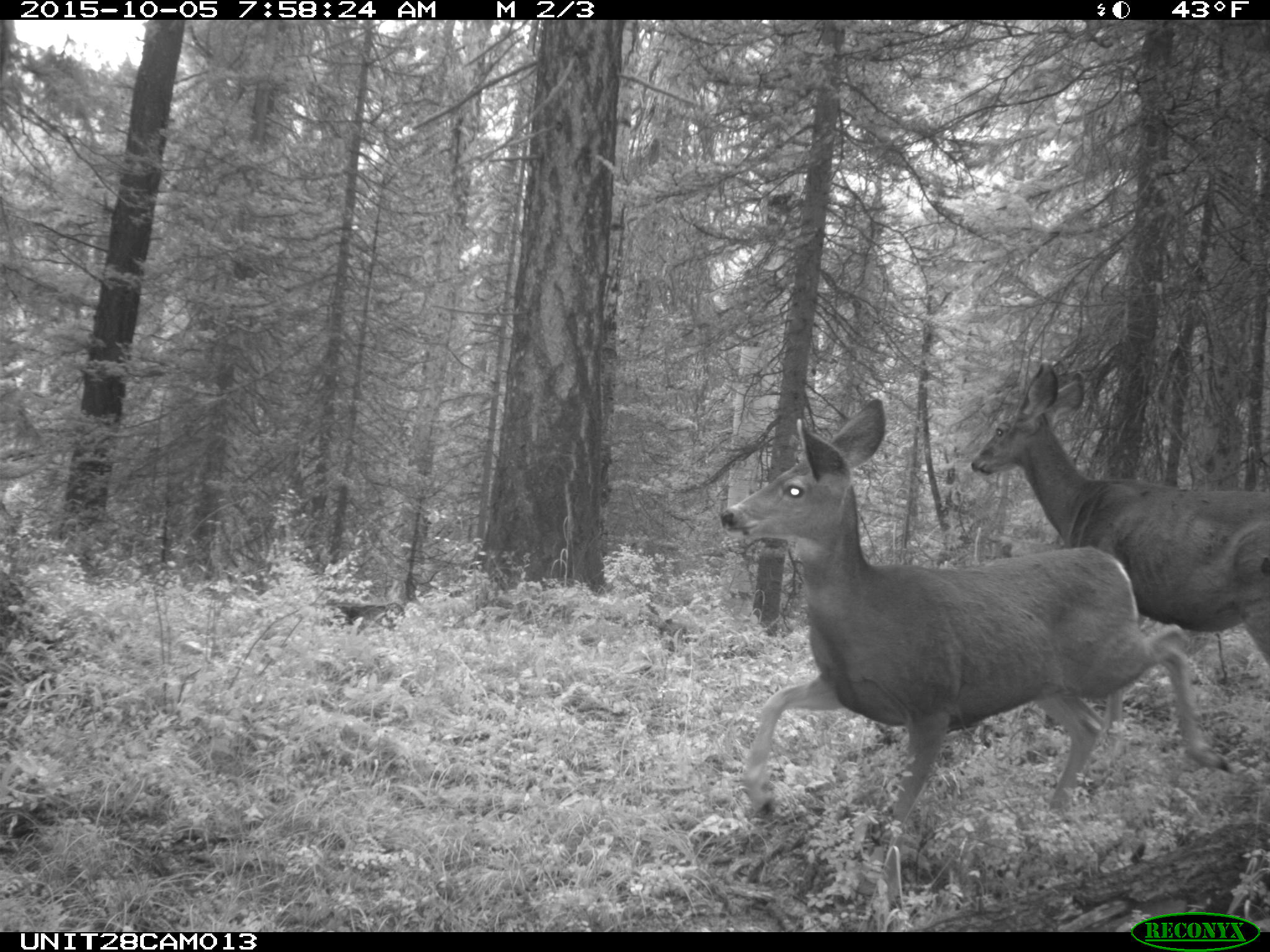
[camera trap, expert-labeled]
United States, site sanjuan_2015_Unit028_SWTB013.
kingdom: Animalia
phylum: Chordata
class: Mammalia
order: Artiodactyla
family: Cervidae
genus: Odocoileus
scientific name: Odocoileus hemionus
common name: mule deer